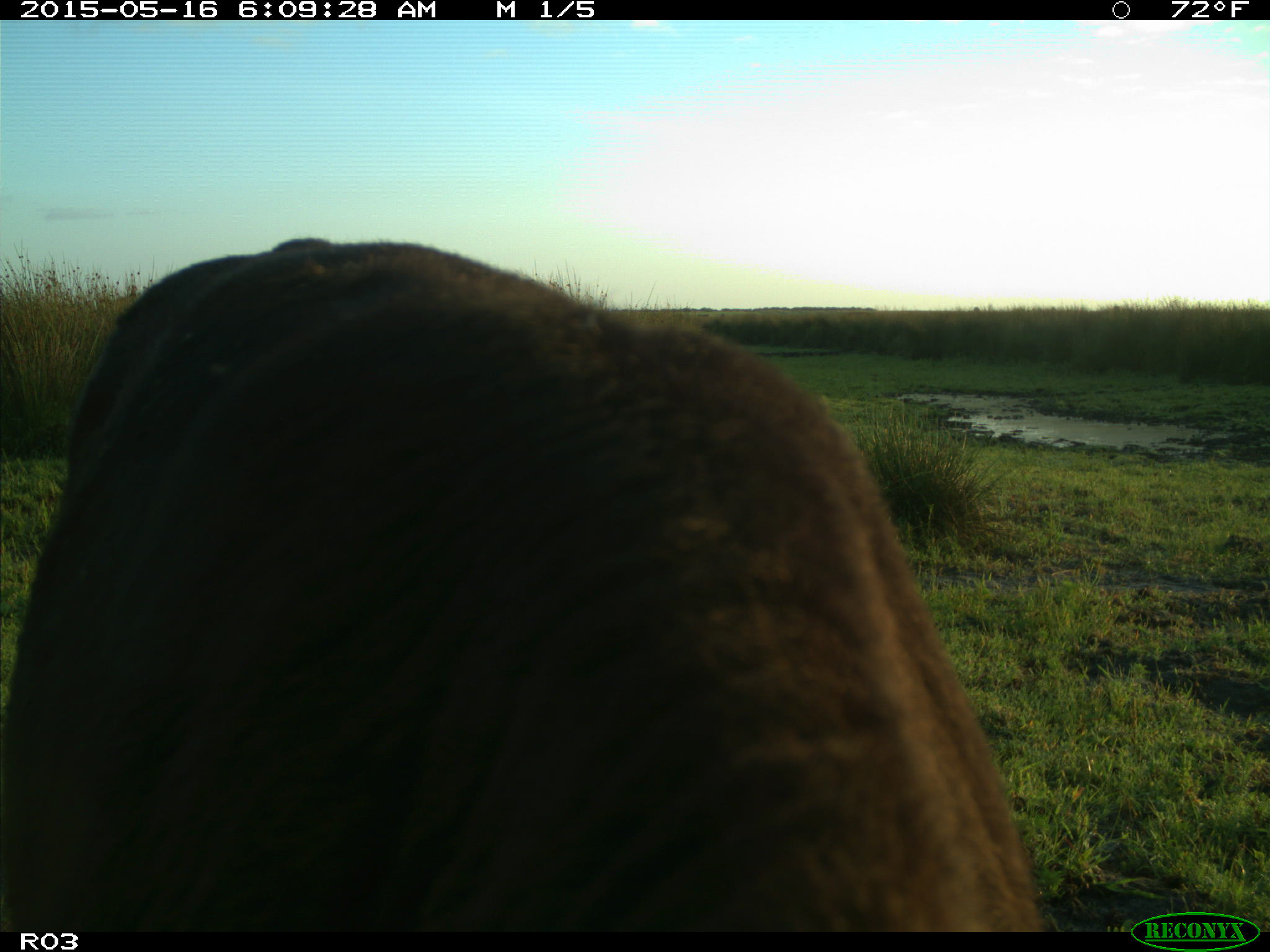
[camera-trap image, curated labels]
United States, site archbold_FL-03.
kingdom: Animalia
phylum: Chordata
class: Mammalia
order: Artiodactyla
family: Bovidae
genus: Bos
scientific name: Bos taurus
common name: domestic cow